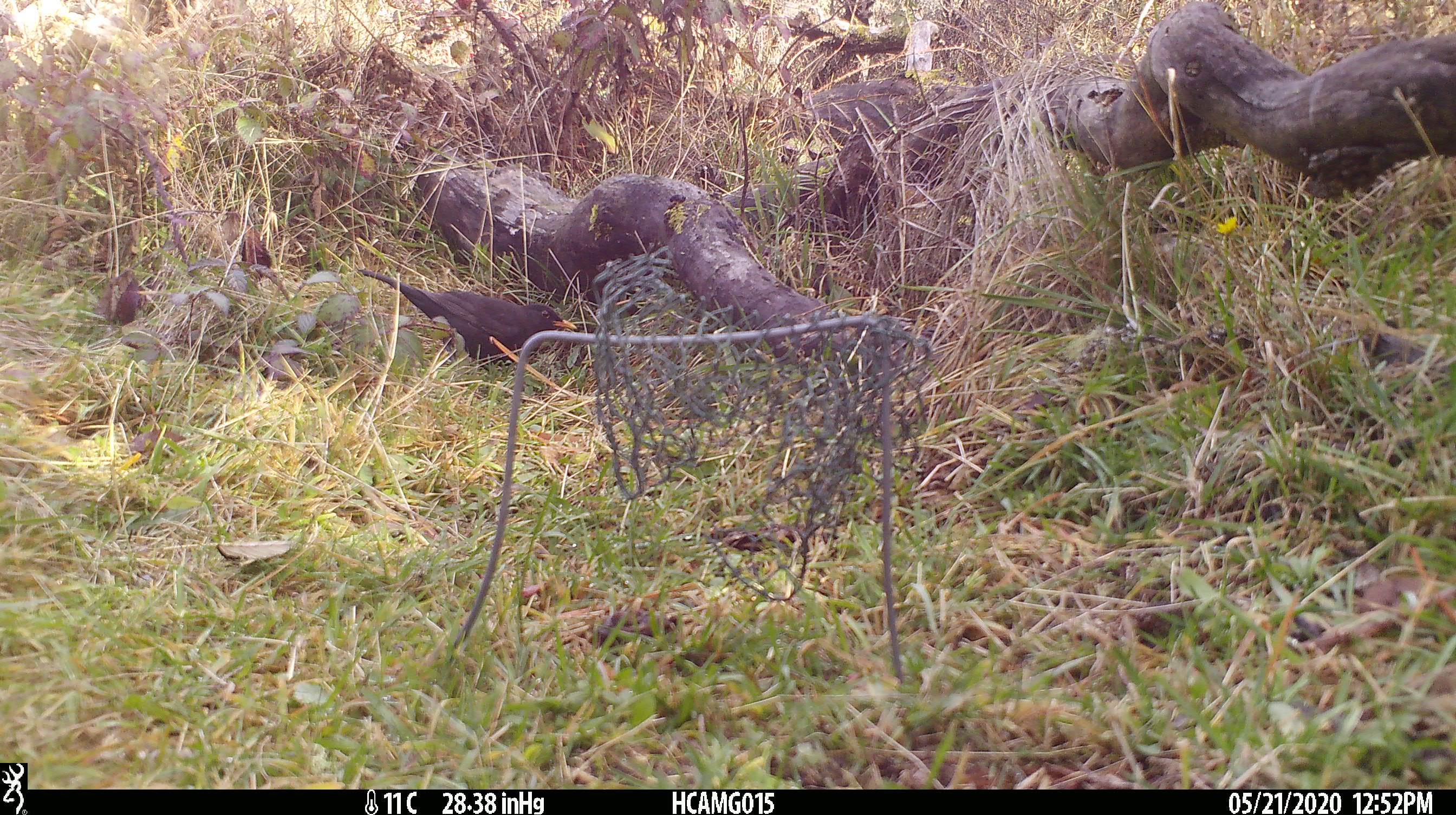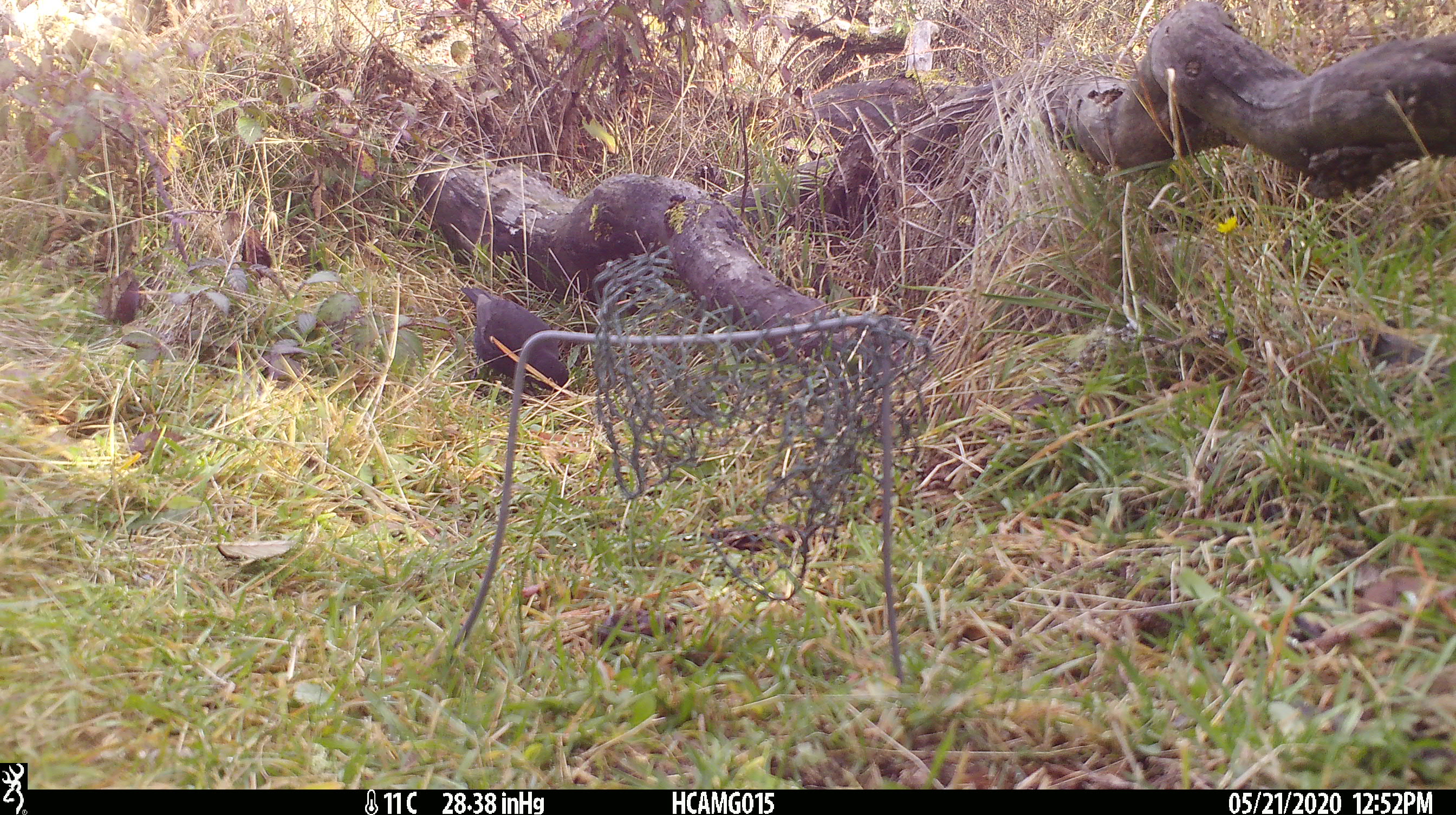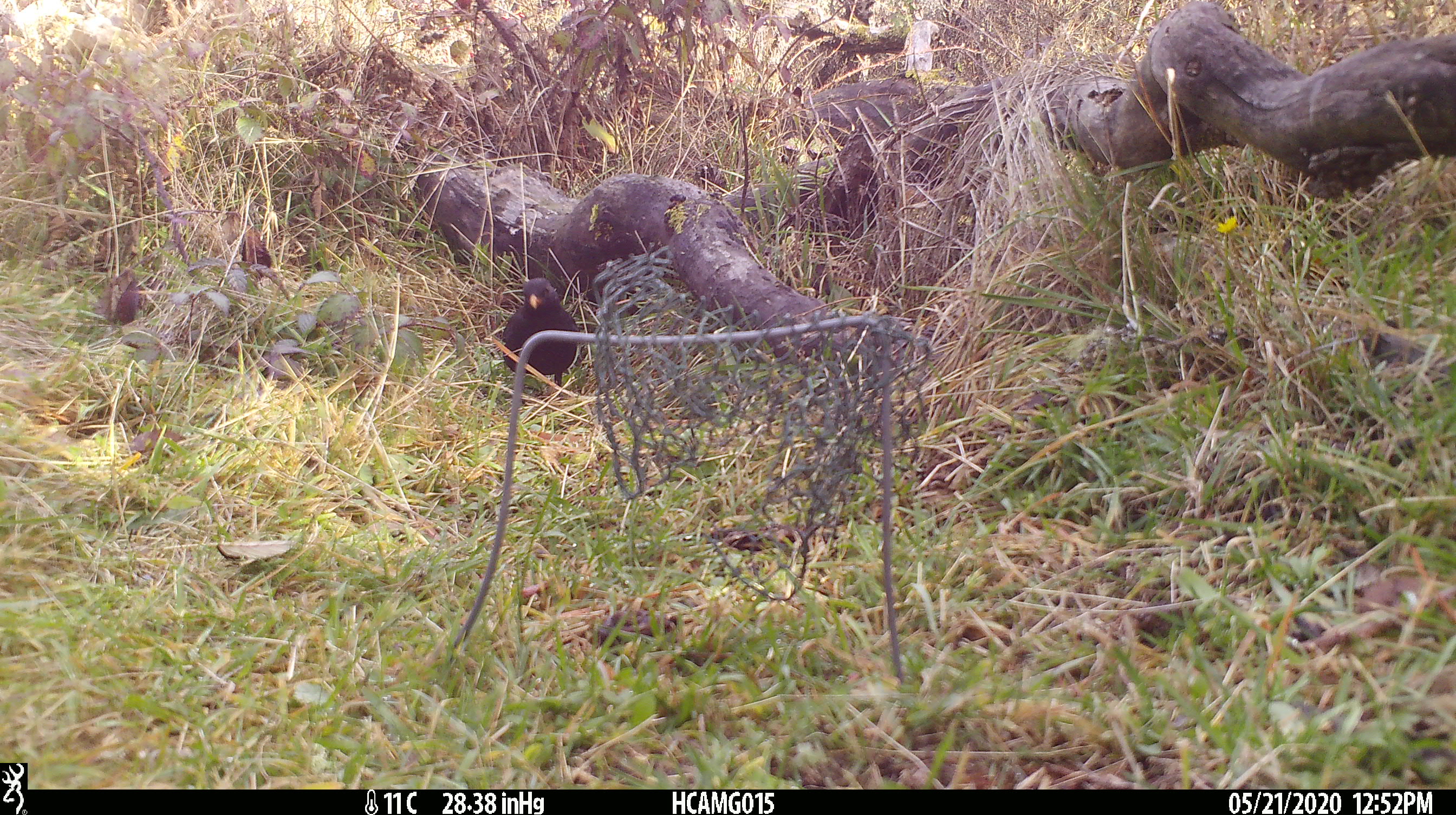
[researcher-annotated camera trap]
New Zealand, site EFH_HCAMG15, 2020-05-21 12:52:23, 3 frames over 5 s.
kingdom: Animalia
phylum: Chordata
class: Aves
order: Passeriformes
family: Turdidae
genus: Turdus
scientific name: Turdus merula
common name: eurasian blackbird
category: blackbird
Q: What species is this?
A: Blackbird (eurasian blackbird) (Turdus merula).